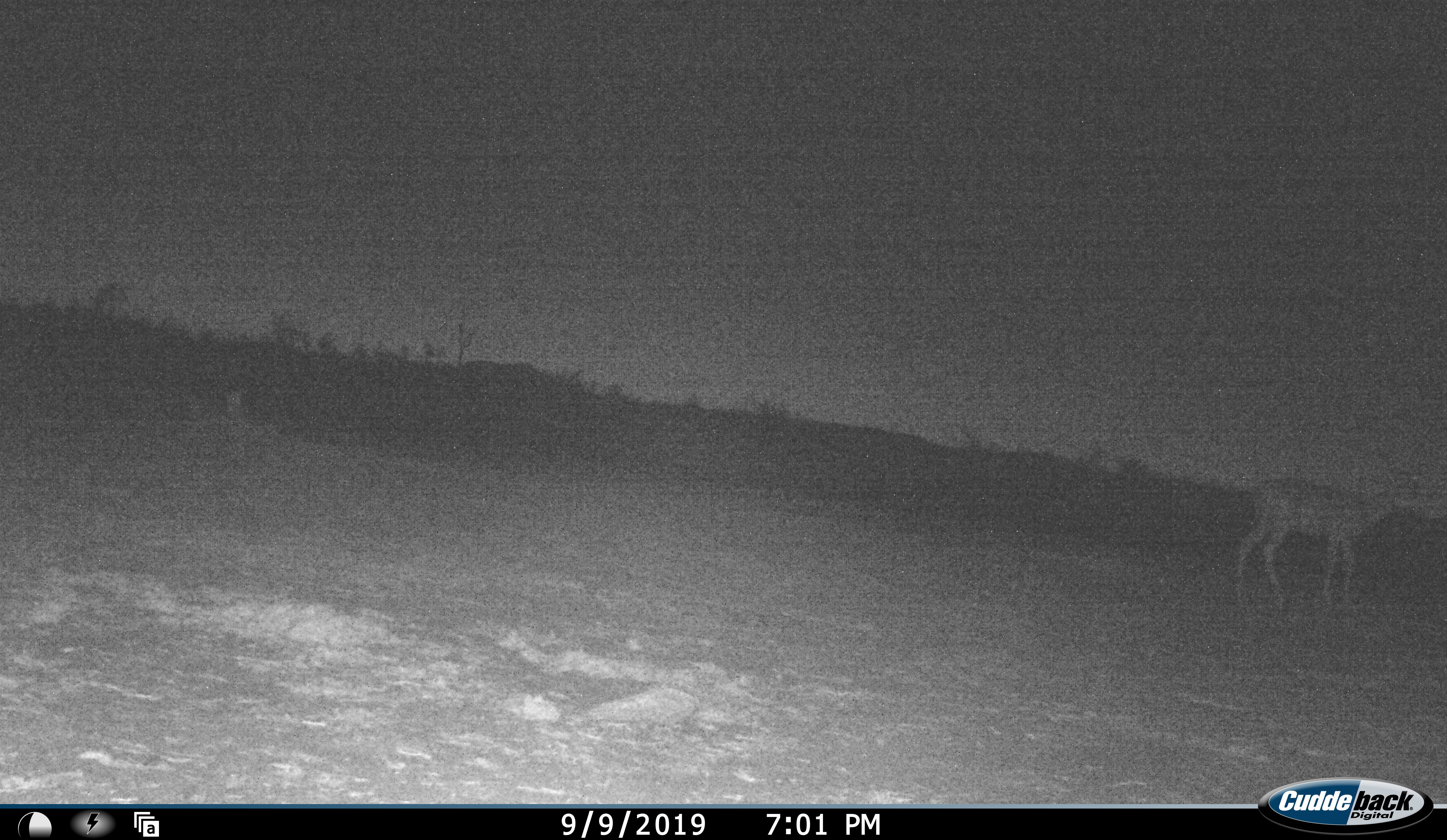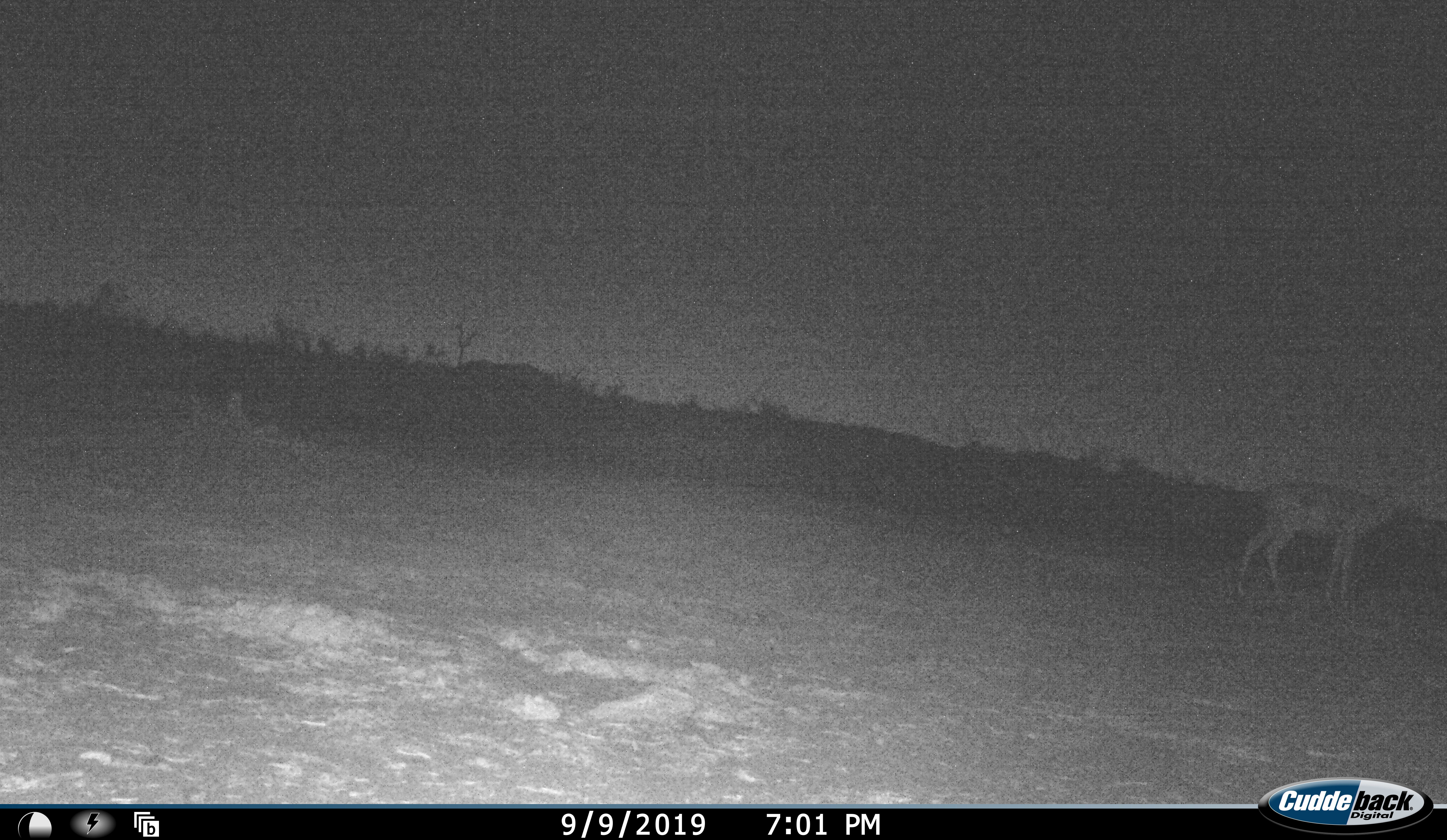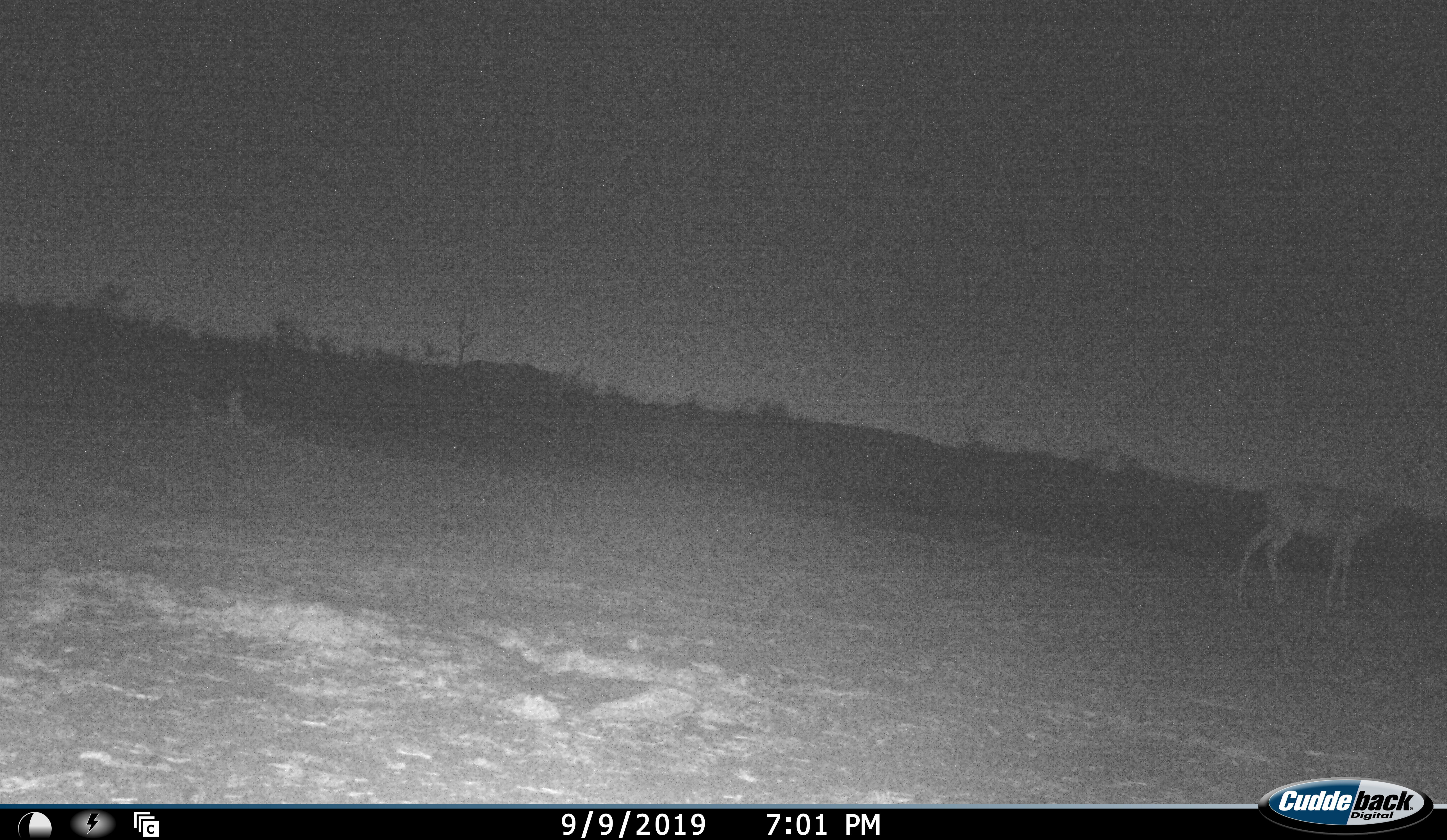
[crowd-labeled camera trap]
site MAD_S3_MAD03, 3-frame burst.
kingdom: Animalia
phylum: Chordata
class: Mammalia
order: Artiodactyla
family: Bovidae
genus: Aepyceros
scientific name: Aepyceros melampus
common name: impala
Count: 1.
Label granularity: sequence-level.